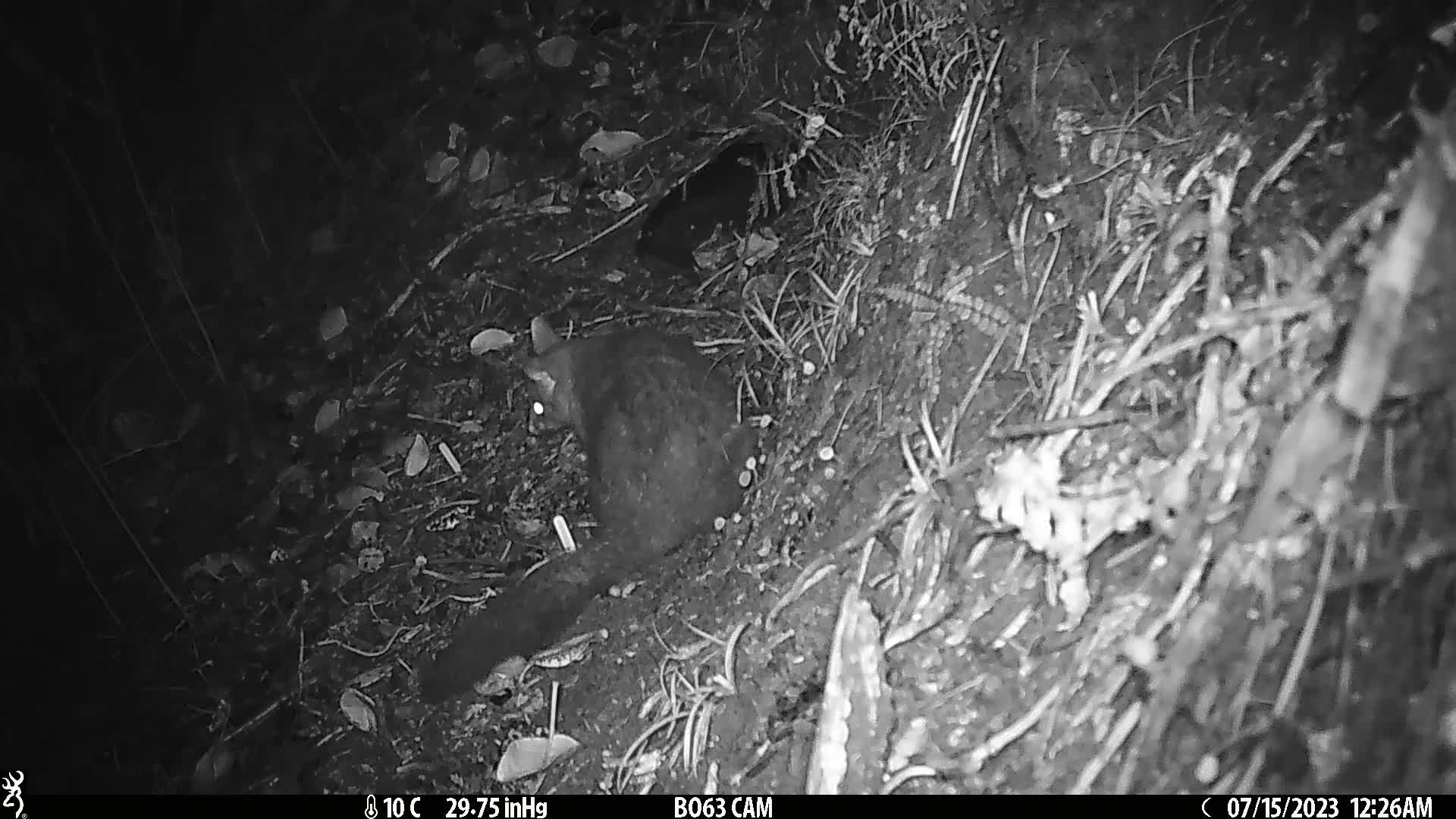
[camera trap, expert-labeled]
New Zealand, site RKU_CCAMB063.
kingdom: Animalia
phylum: Chordata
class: Mammalia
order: Diprotodontia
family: Phalangeridae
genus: Trichosurus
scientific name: Trichosurus vulpecula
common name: common brushtail possum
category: possum